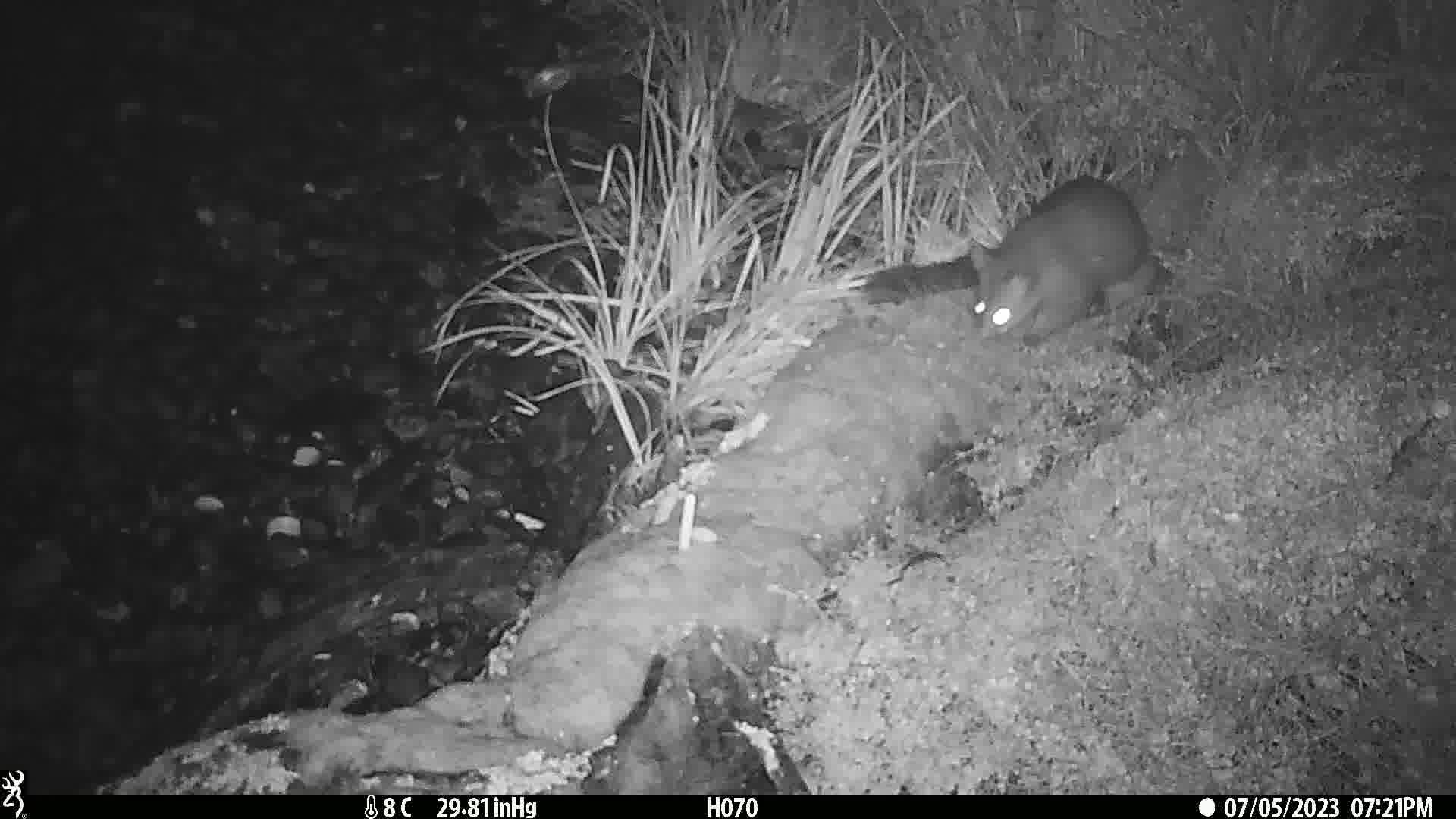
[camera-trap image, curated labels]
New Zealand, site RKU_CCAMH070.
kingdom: Animalia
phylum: Chordata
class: Mammalia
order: Diprotodontia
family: Phalangeridae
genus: Trichosurus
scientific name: Trichosurus vulpecula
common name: common brushtail possum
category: possum